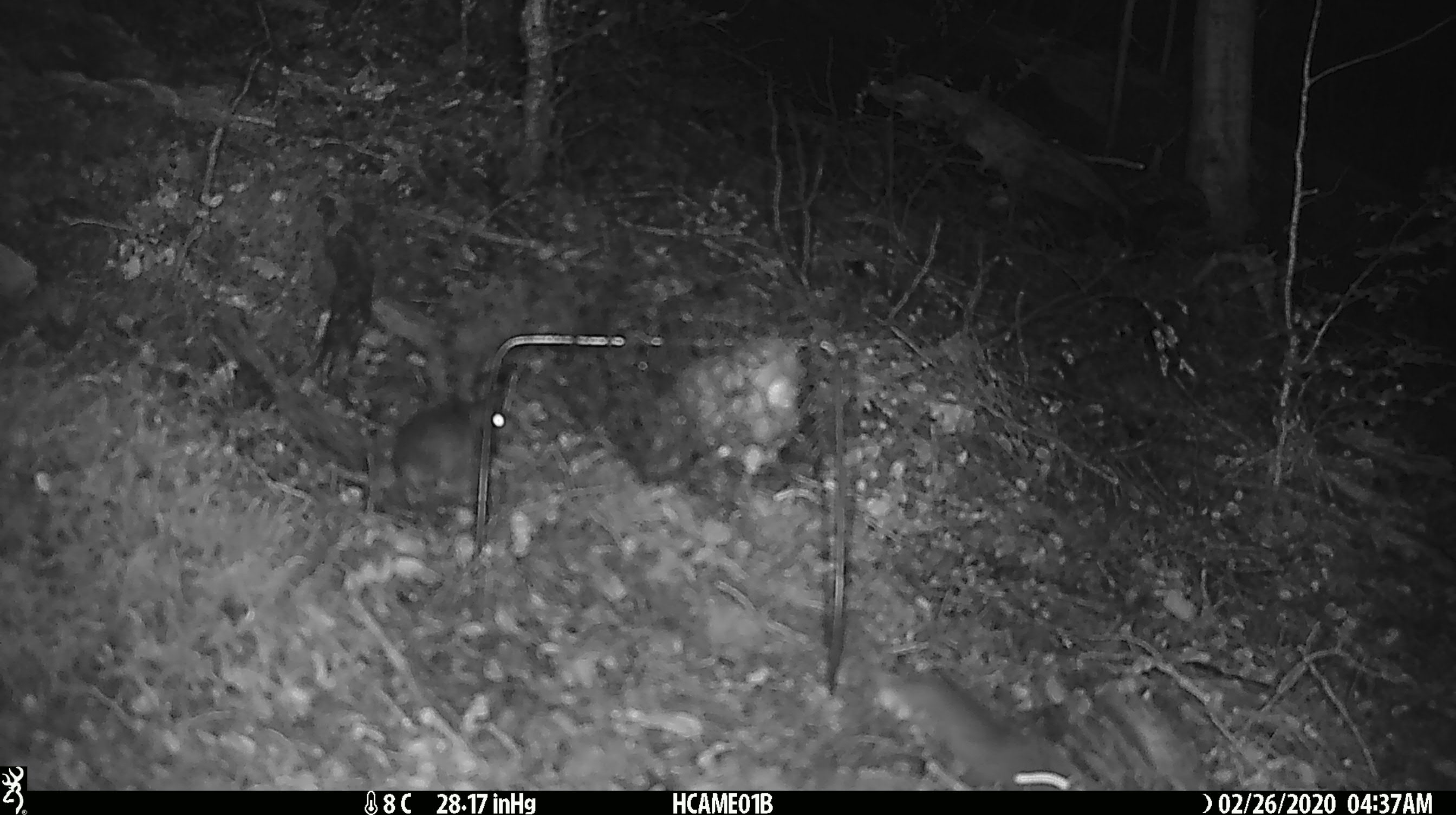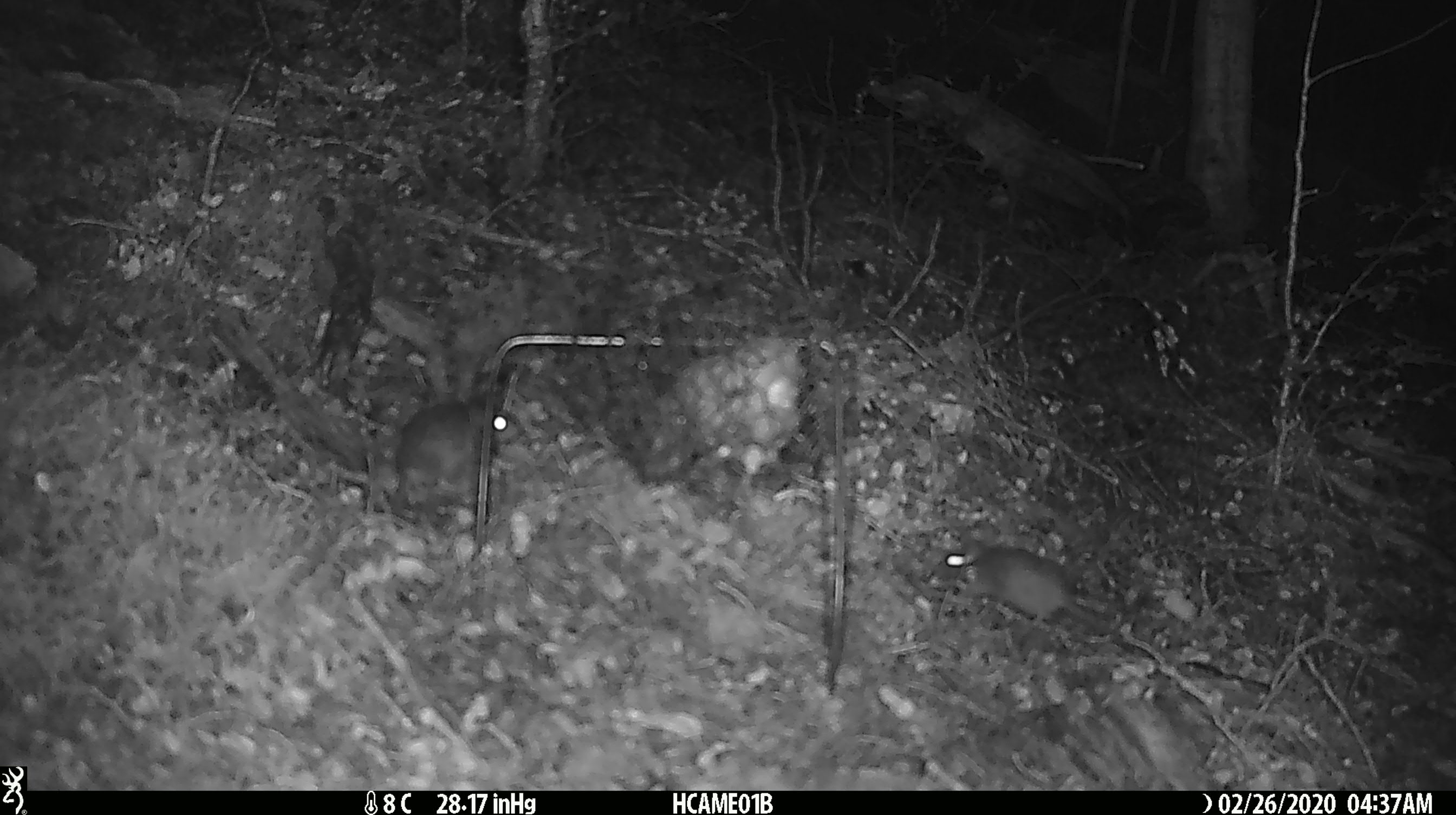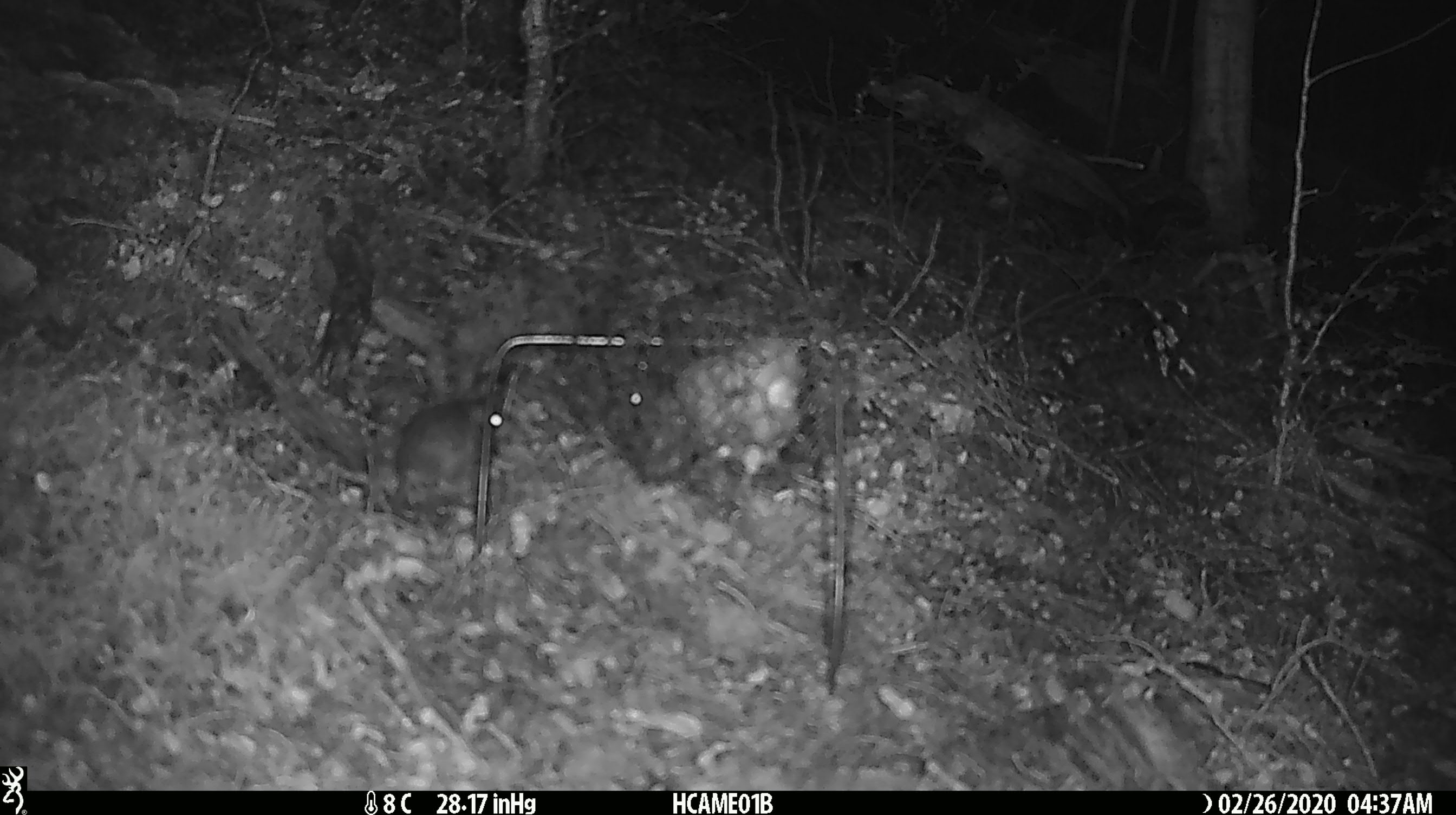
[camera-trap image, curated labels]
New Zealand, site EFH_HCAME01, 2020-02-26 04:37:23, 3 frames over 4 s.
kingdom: Animalia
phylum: Chordata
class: Mammalia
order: Rodentia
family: Muridae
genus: Mus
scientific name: Mus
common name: mouse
Mouse (Mus).